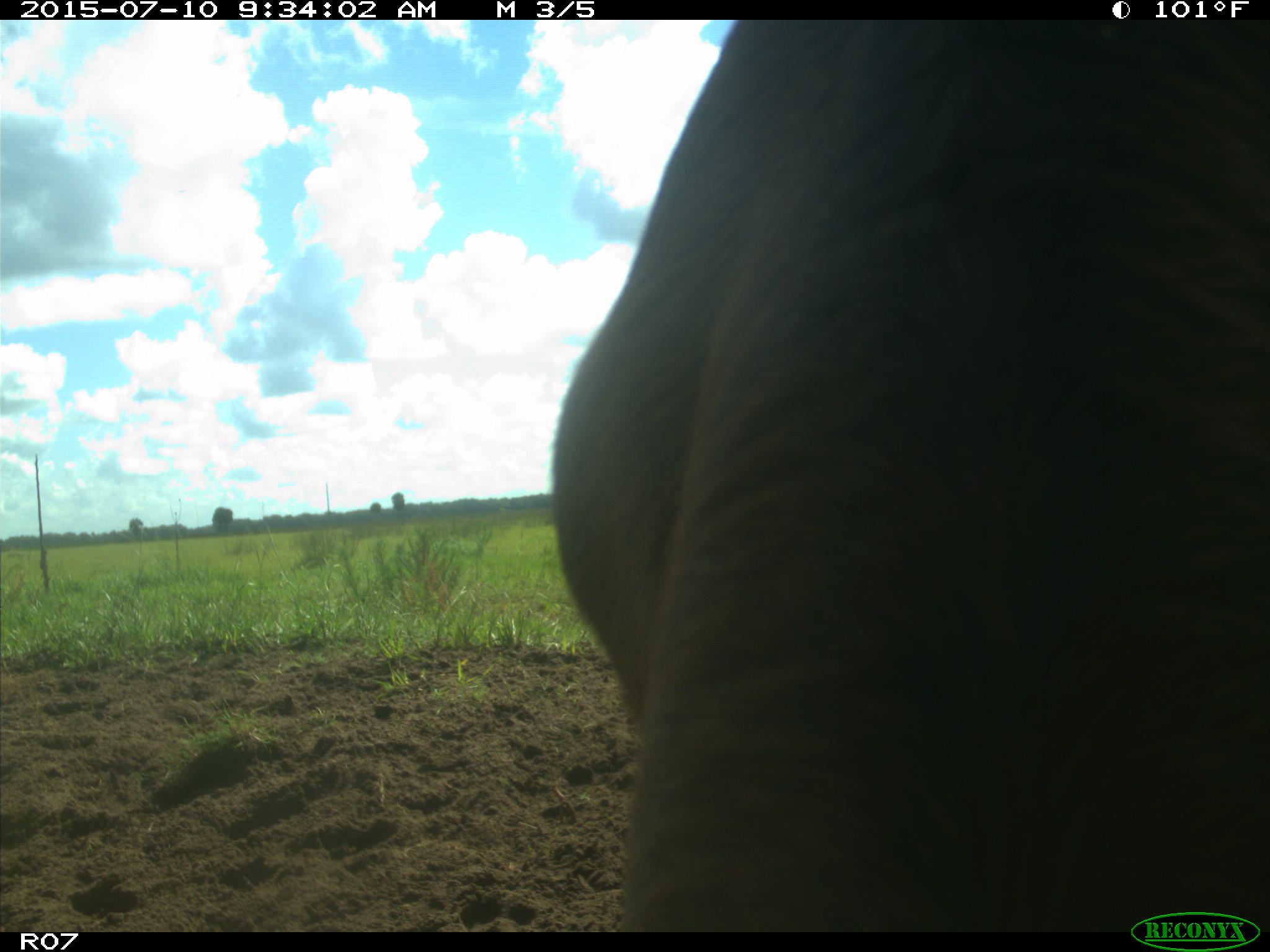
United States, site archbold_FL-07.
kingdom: Animalia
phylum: Chordata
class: Mammalia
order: Artiodactyla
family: Bovidae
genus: Bos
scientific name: Bos taurus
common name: domestic cow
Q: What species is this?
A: Bos taurus (domestic cow).